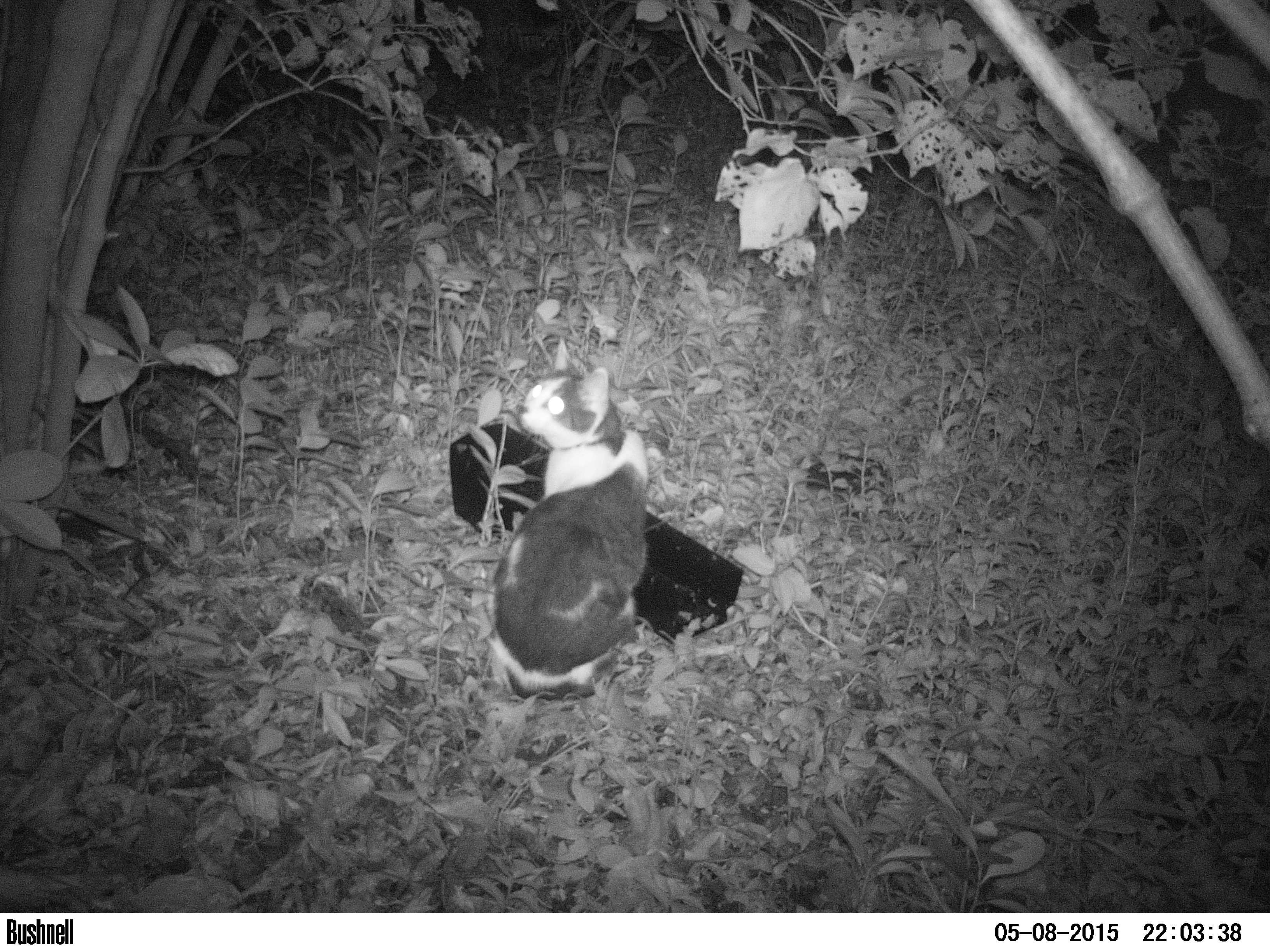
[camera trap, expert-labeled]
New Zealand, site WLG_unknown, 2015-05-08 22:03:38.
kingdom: Animalia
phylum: Chordata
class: Mammalia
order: Carnivora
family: Felidae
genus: Felis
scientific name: Felis catus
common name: domestic cat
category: cat